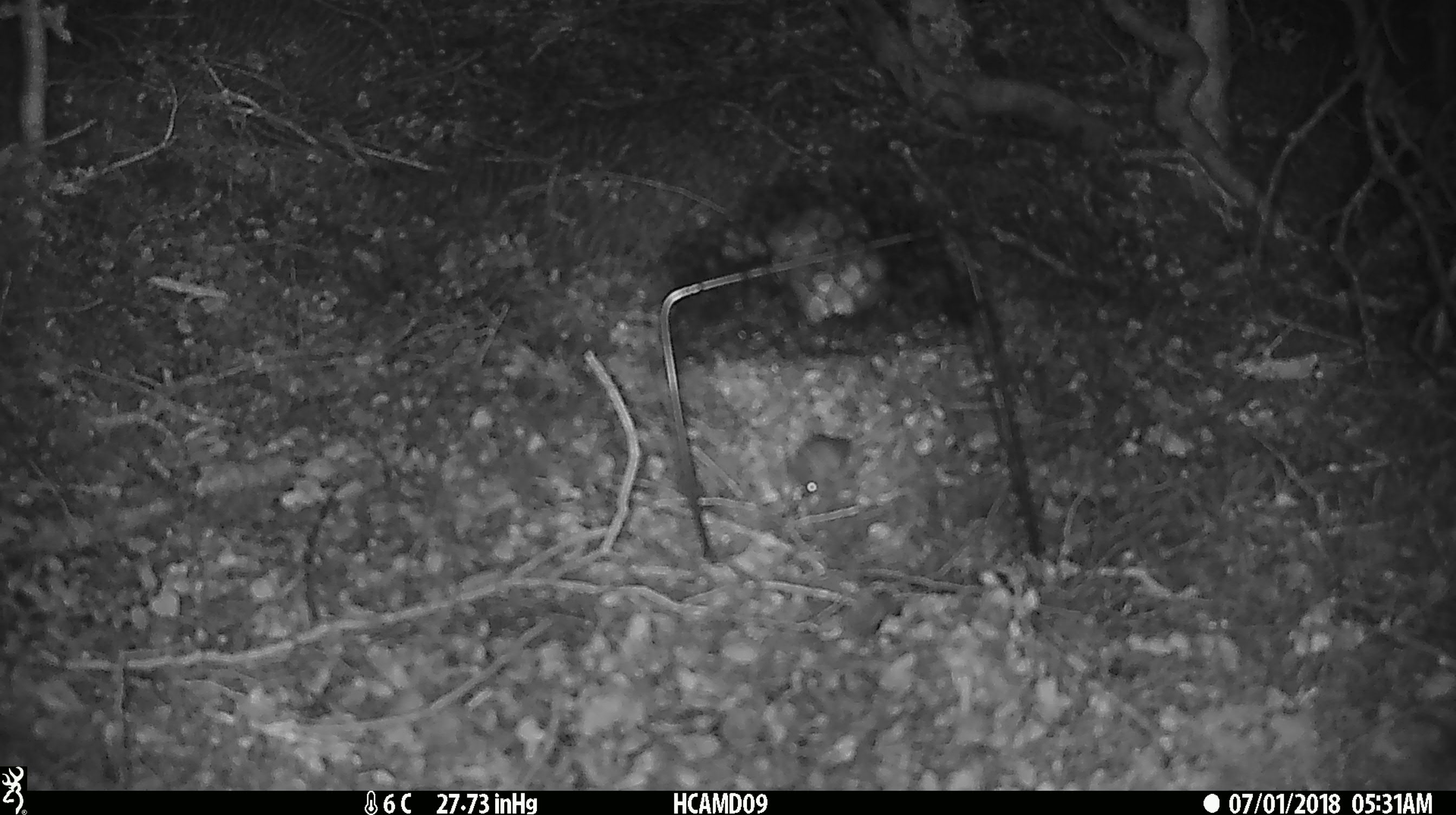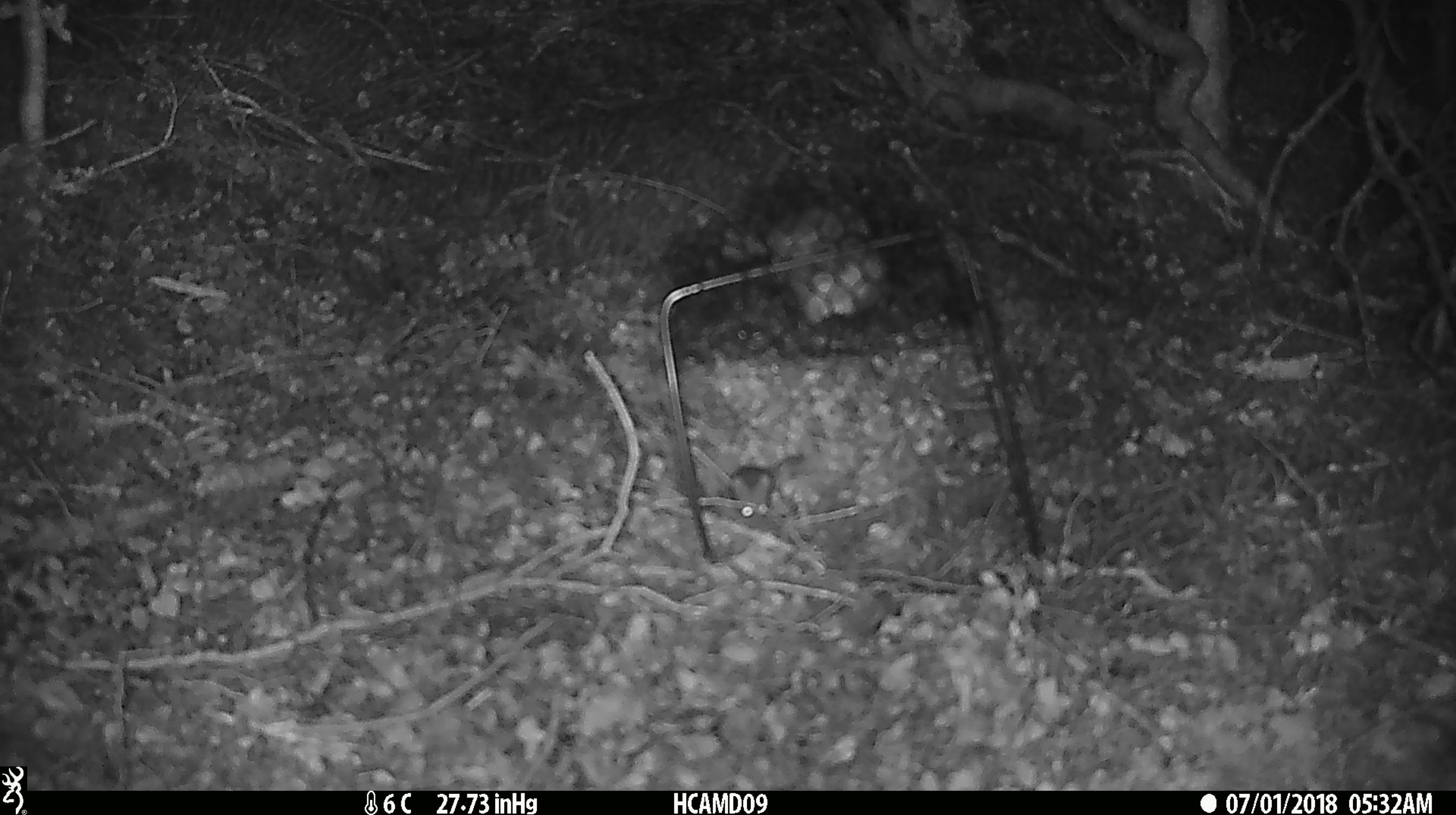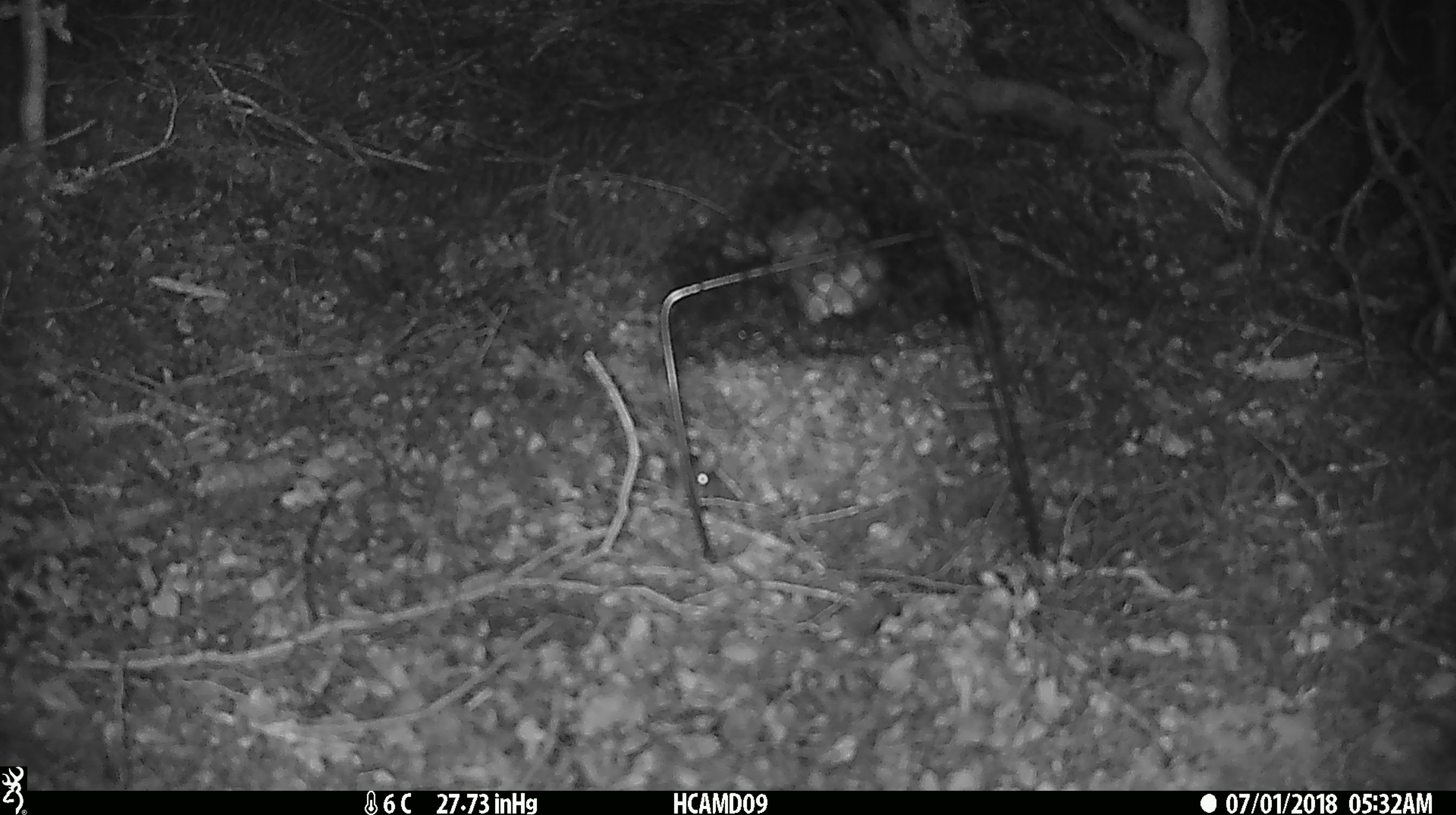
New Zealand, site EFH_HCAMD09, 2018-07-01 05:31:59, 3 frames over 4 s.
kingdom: Animalia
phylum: Chordata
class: Mammalia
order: Rodentia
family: Muridae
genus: Mus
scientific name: Mus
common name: mouse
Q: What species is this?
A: Mouse (Mus).